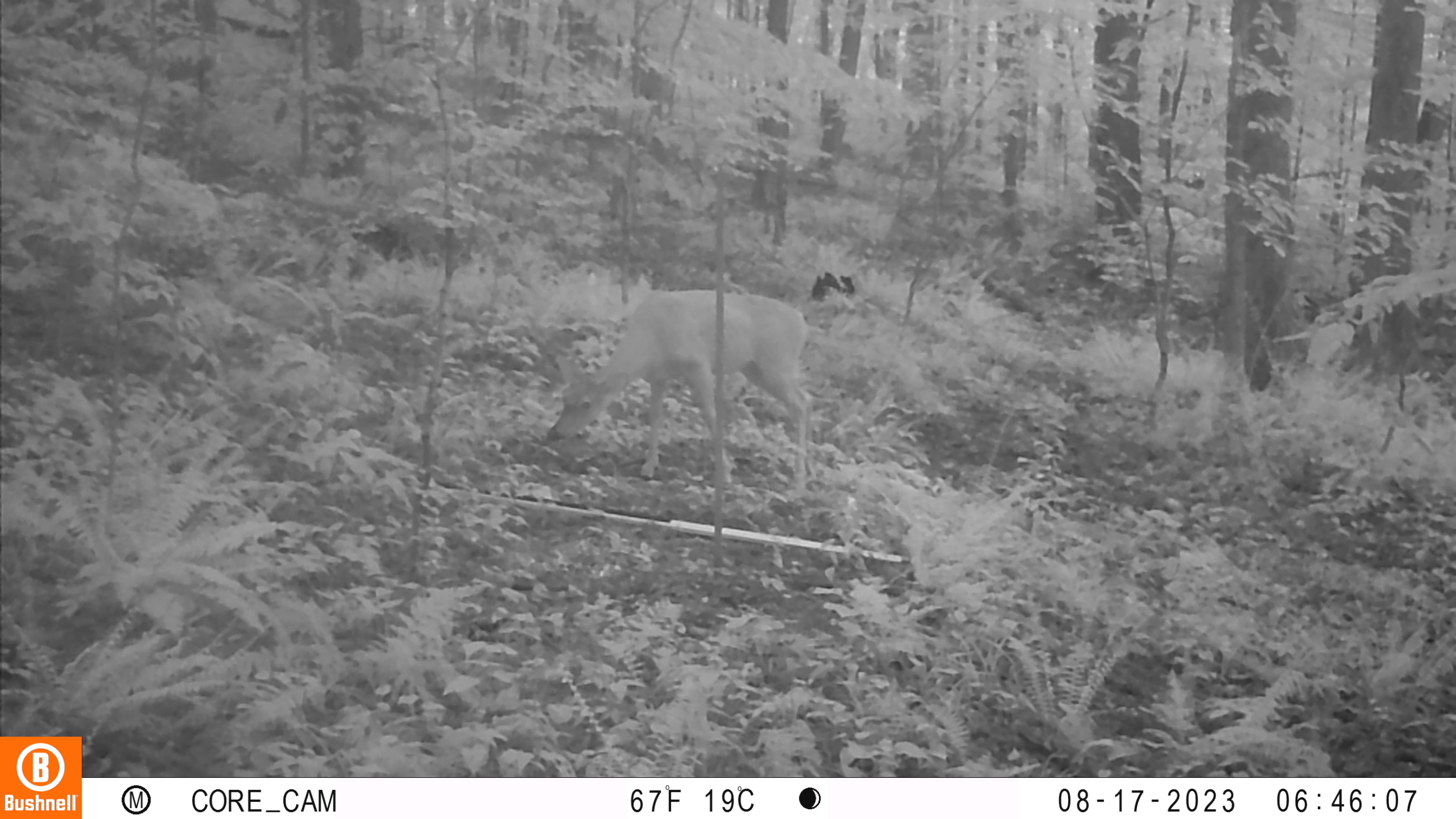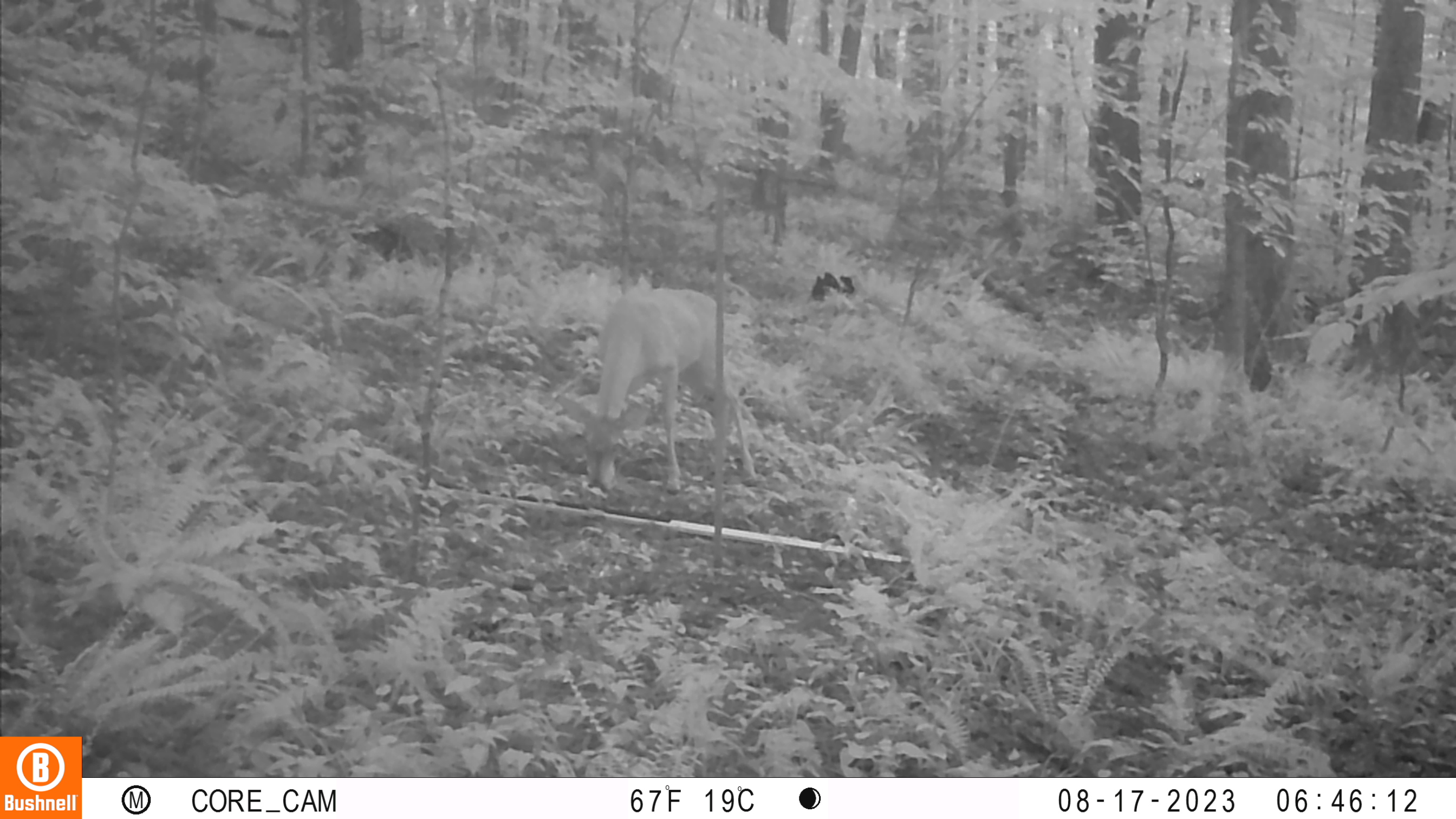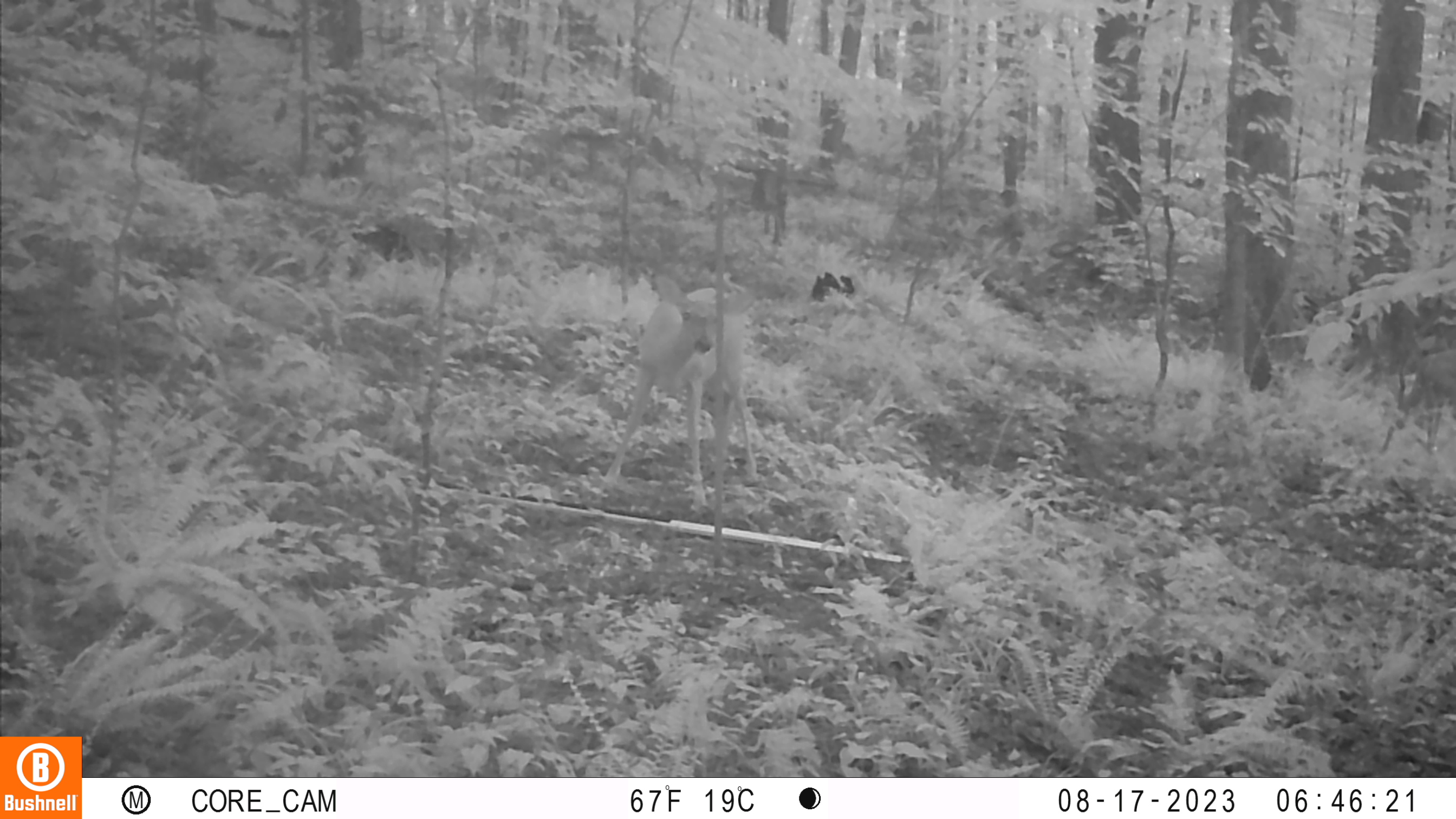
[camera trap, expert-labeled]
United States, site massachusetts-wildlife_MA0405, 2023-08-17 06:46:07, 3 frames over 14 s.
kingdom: Animalia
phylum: Chordata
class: Mammalia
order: Artiodactyla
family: Cervidae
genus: Odocoileus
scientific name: Odocoileus virginianus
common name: white-tailed deer